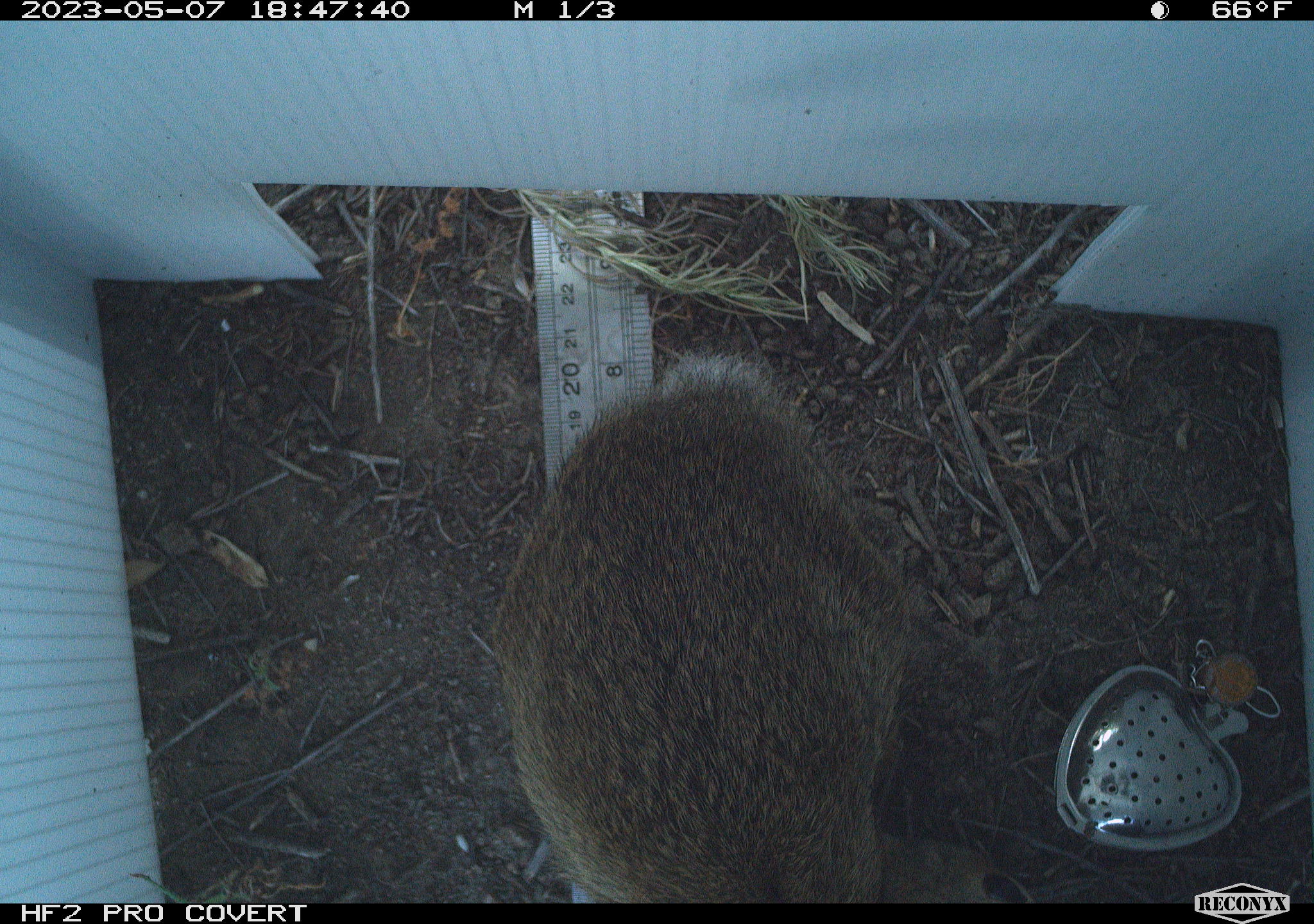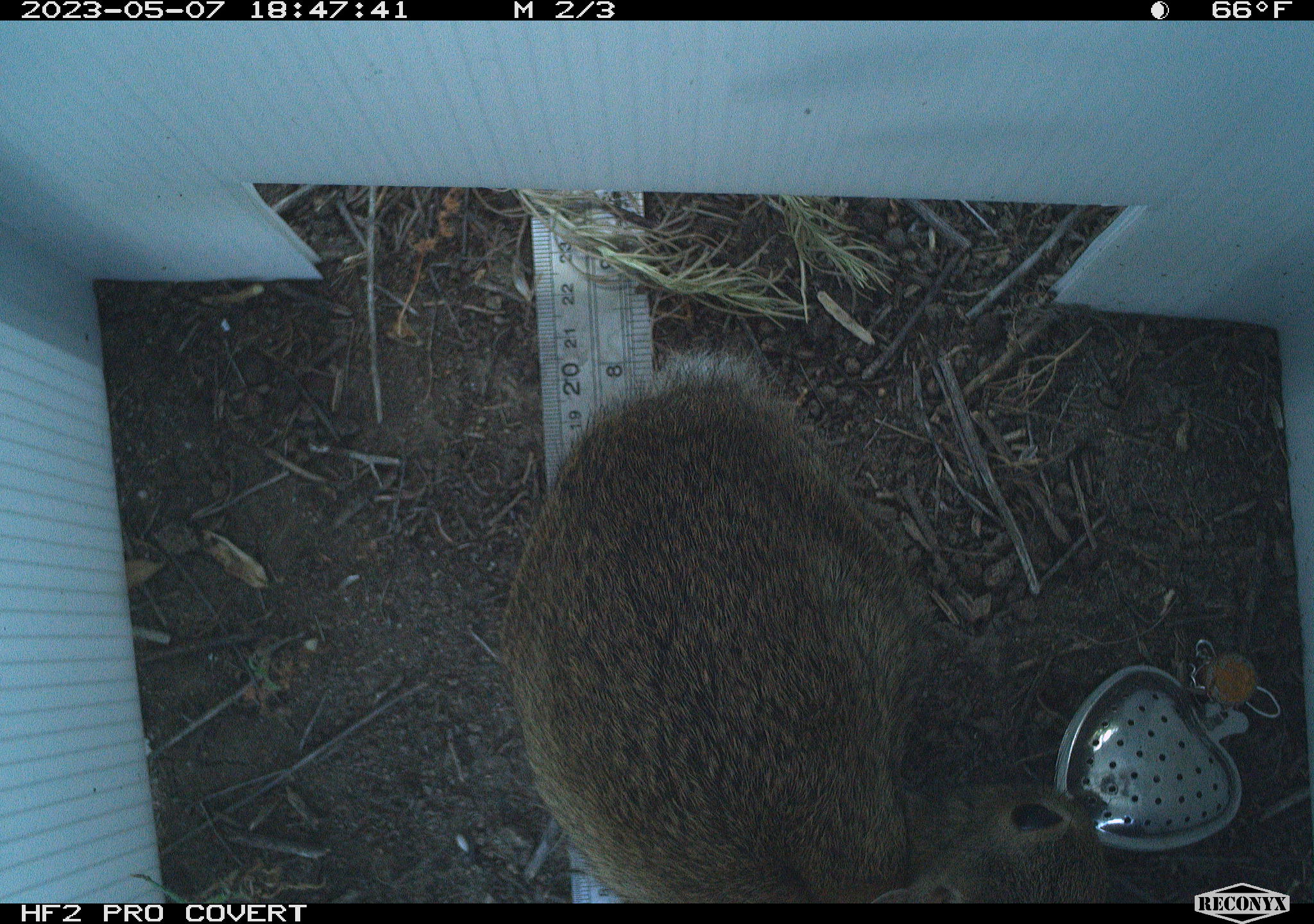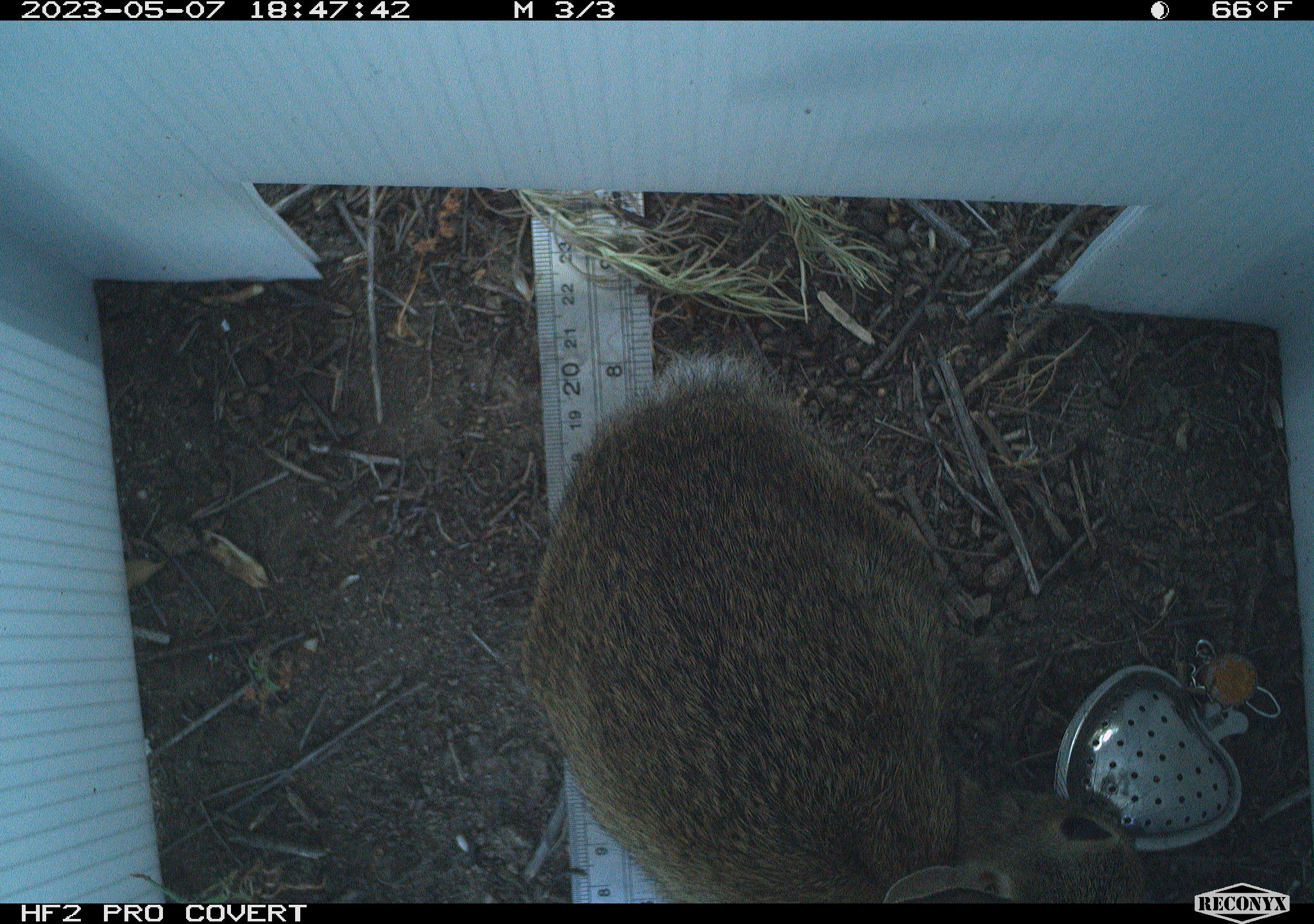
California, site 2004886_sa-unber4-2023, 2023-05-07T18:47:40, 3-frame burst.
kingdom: Animalia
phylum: Chordata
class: Mammalia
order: Lagomorpha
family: Leporidae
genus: Sylvilagus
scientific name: Sylvilagus audubonii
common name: desert cottontail